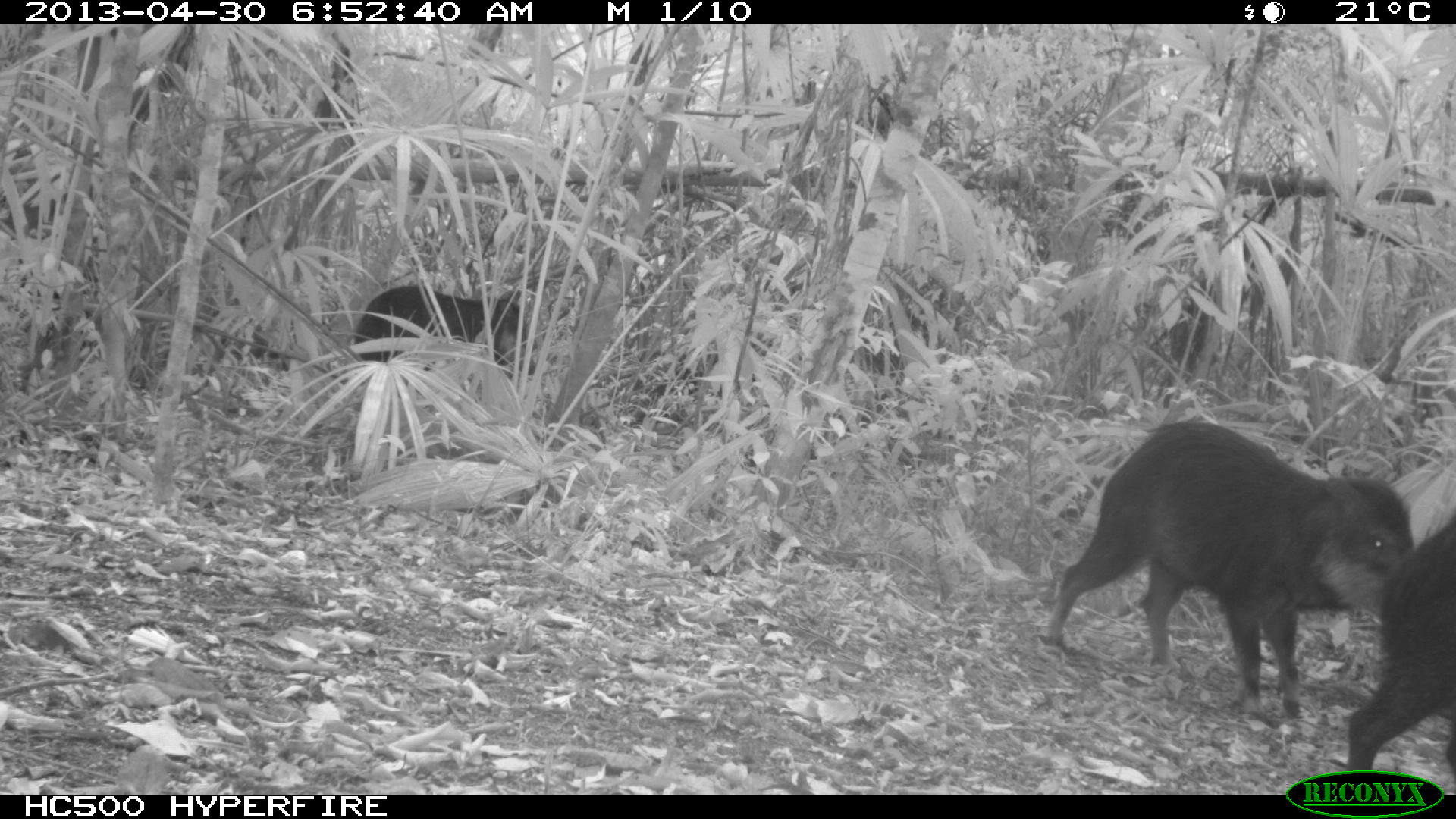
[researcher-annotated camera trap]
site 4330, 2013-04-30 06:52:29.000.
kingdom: Animalia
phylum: Chordata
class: Mammalia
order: Artiodactyla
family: Tayassuidae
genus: Tayassu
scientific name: Tayassu pecari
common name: white-lipped peccary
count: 5